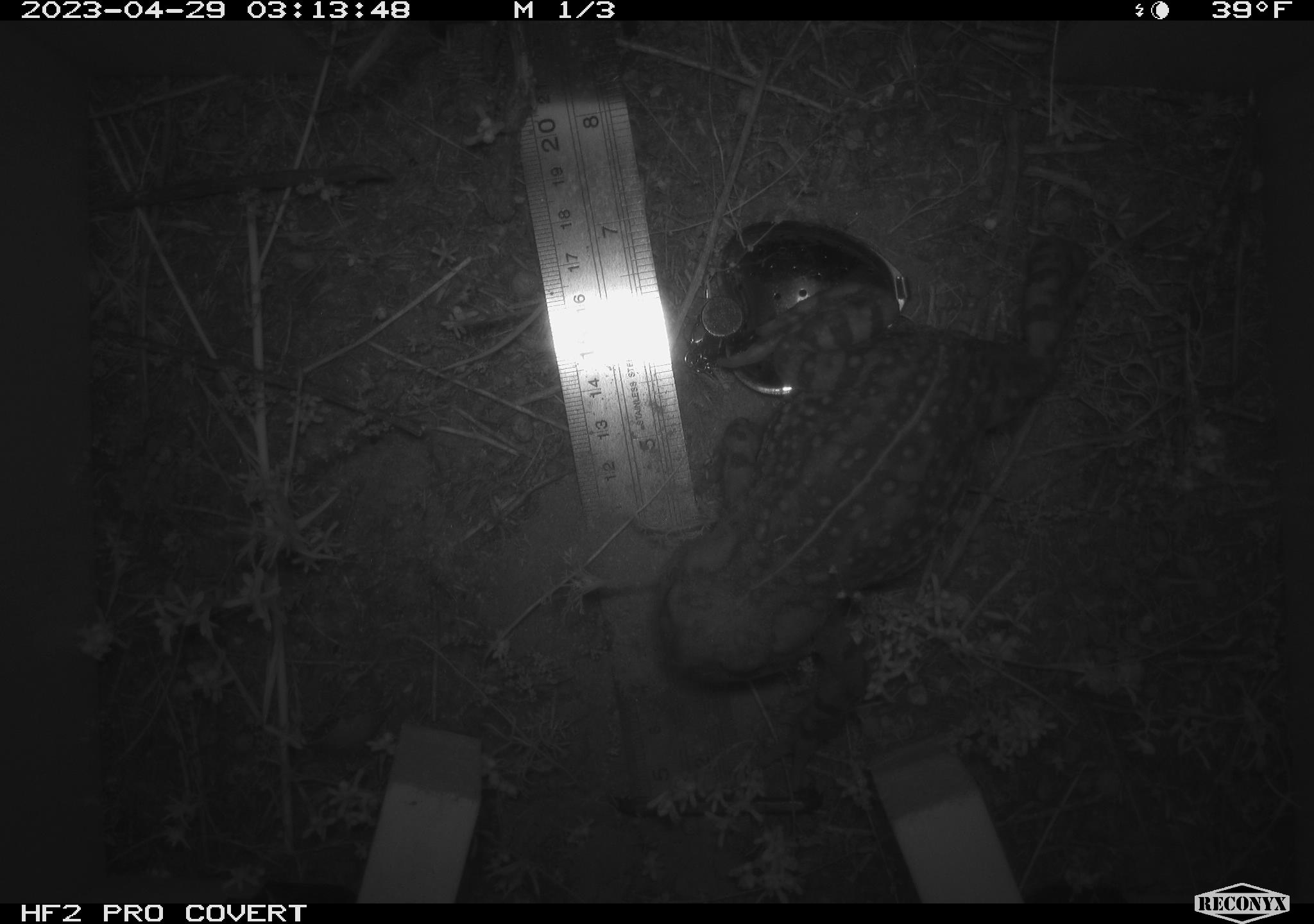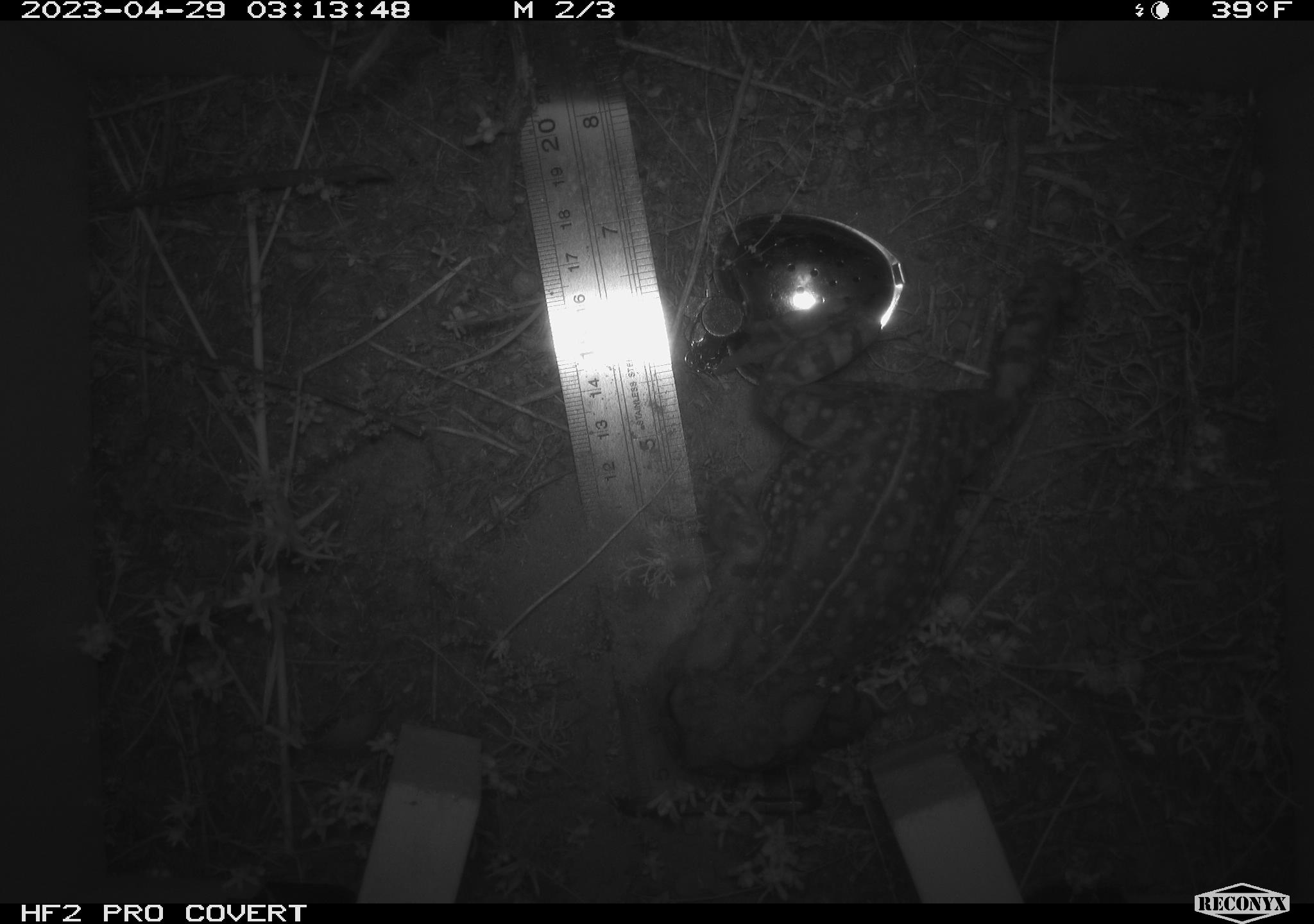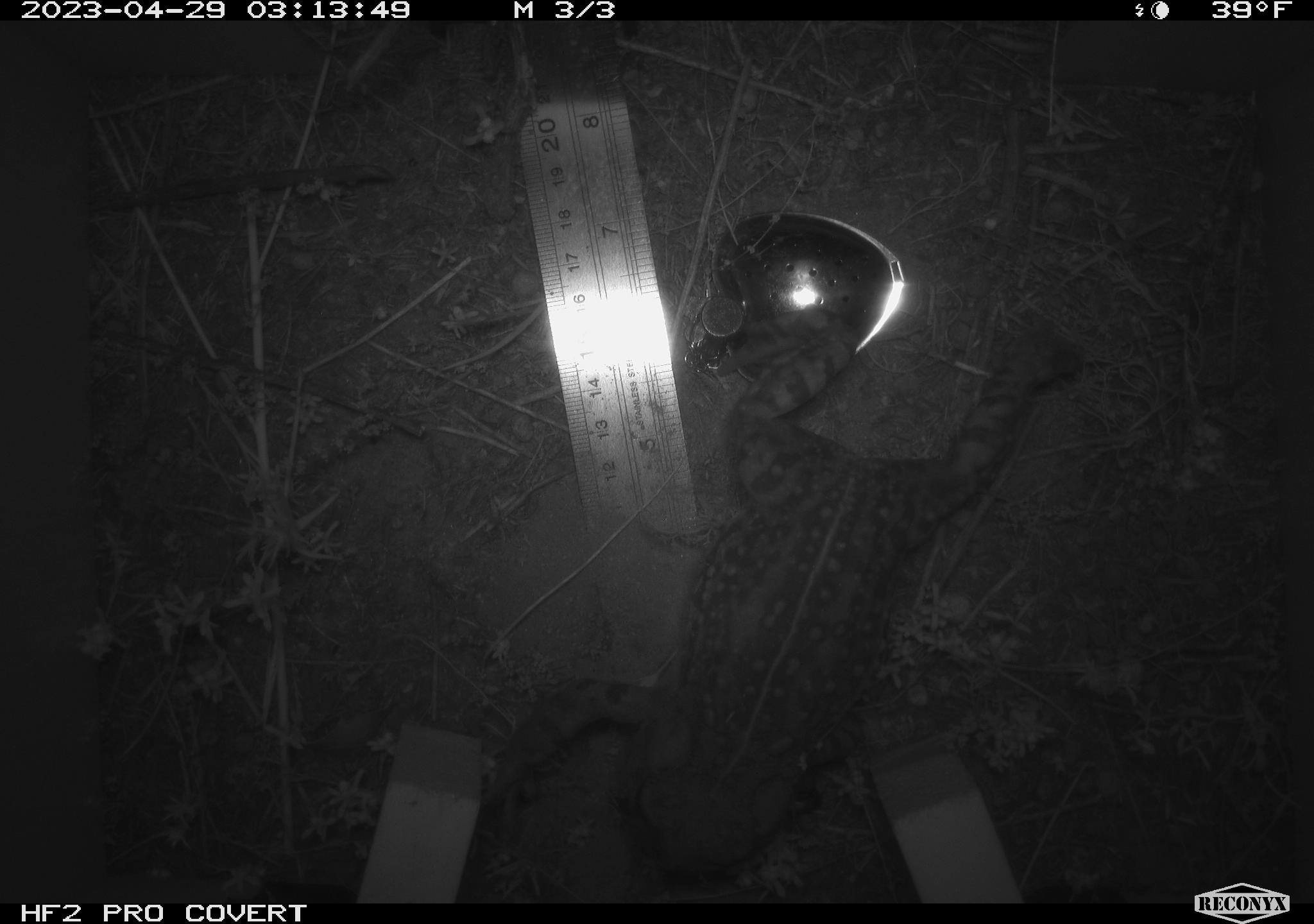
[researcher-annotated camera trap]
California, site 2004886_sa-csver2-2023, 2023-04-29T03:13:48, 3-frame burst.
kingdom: Animalia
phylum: Chordata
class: Amphibia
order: Anura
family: Bufonidae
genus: Anaxyrus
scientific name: Anaxyrus boreas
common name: western toad